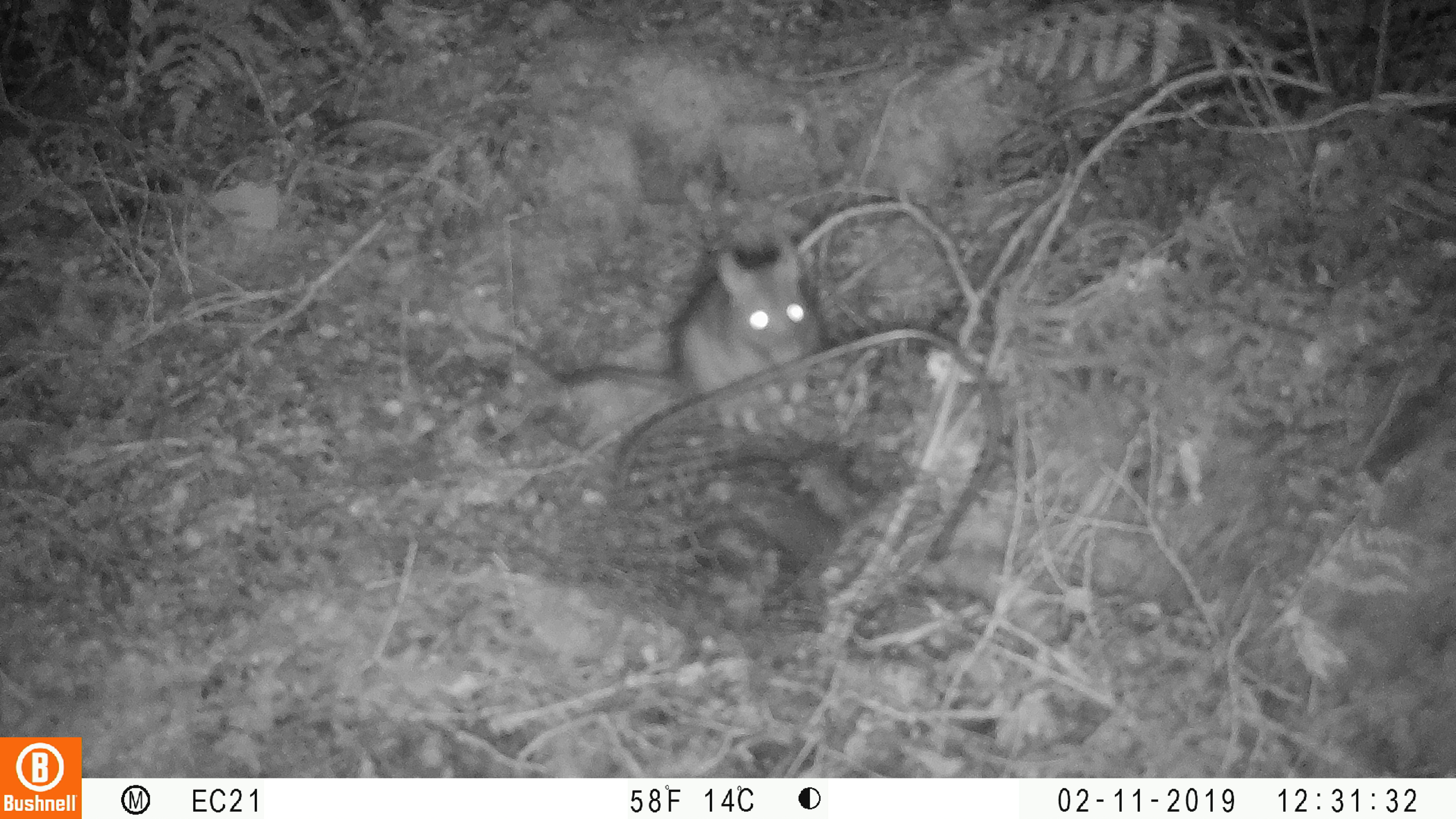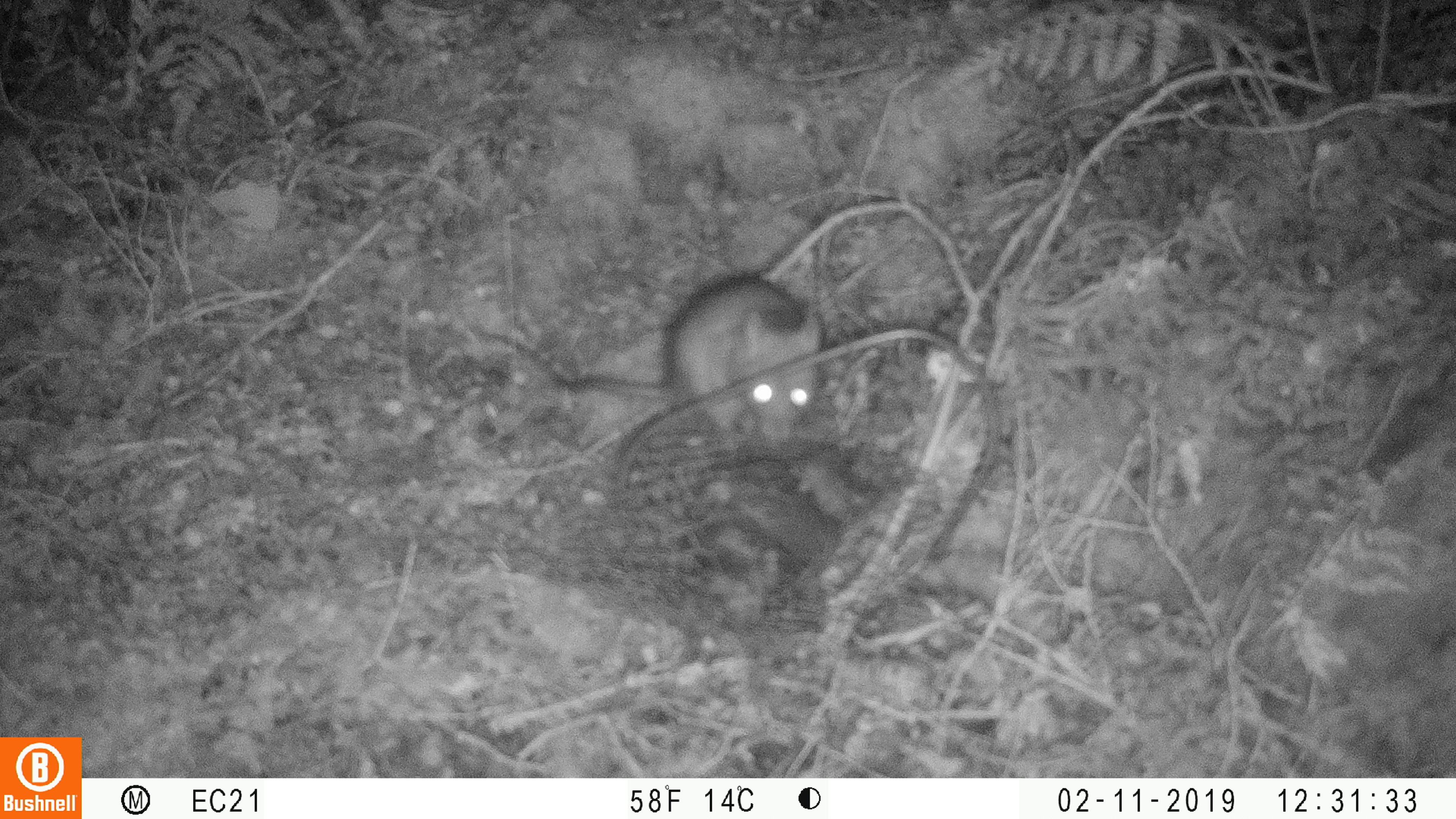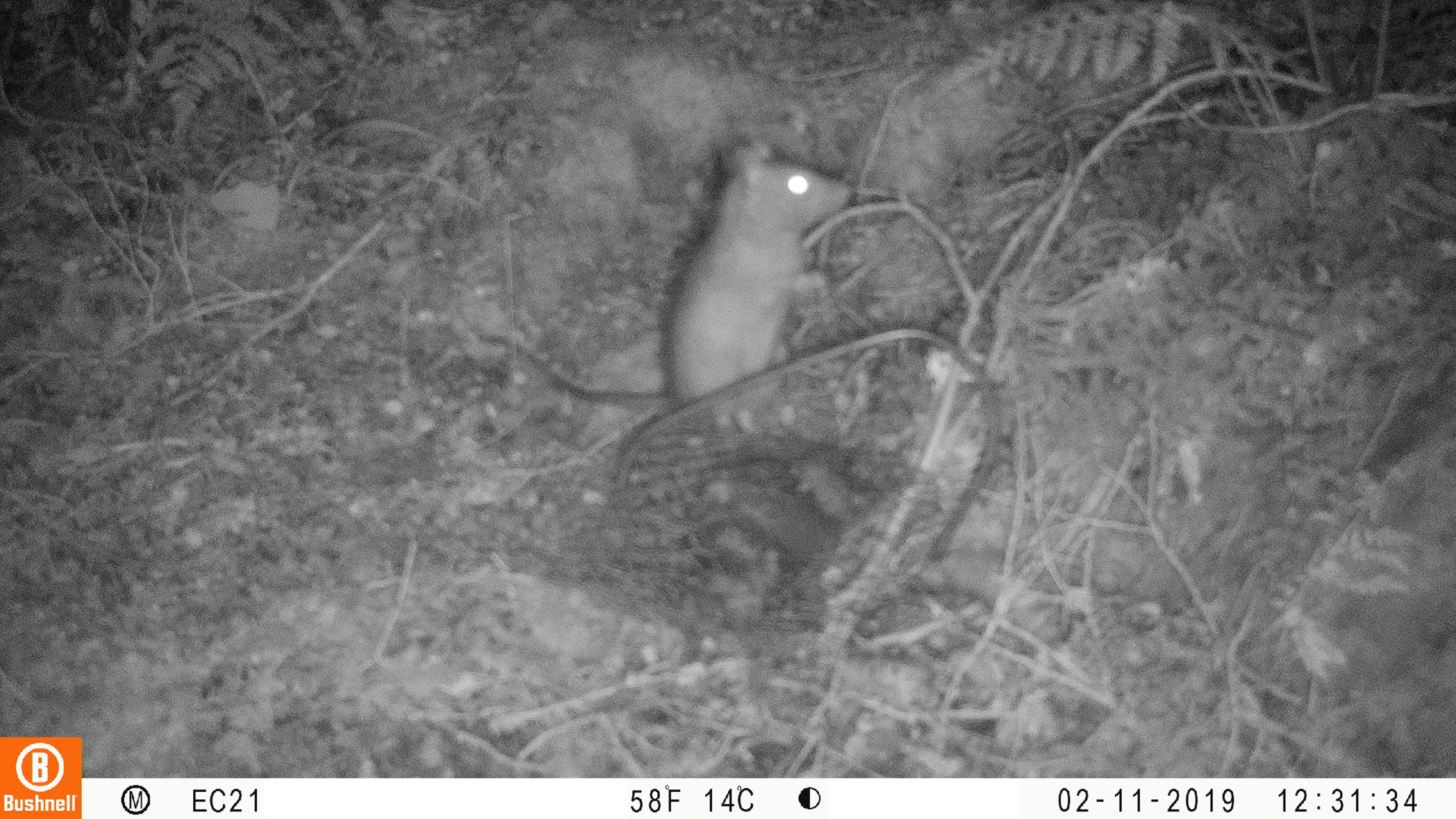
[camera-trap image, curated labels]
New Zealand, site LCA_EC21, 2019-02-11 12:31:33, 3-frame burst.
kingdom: Animalia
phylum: Chordata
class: Mammalia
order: Rodentia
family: Muridae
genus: Rattus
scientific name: Rattus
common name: rat